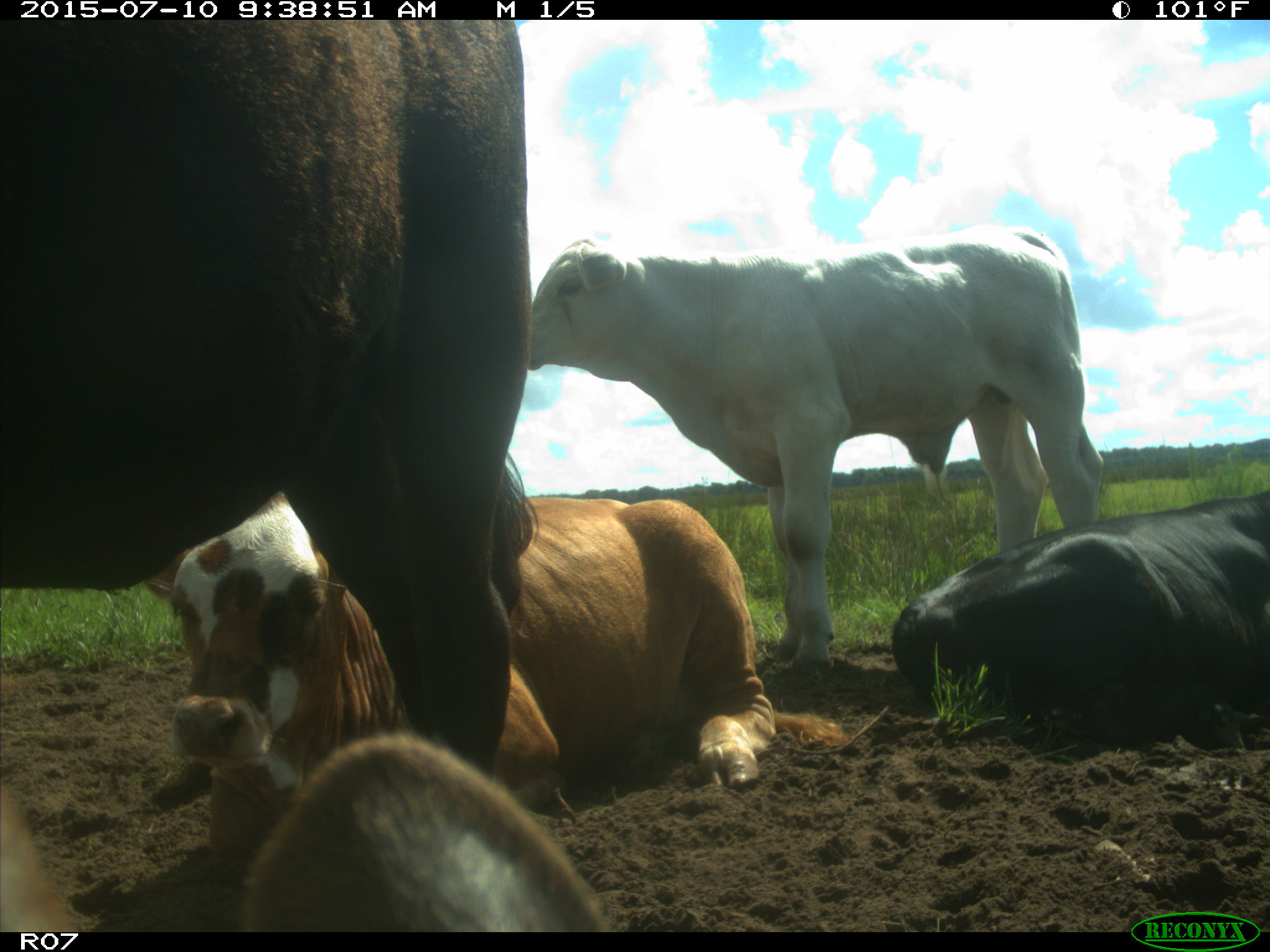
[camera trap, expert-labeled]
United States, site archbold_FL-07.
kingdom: Animalia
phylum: Chordata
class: Mammalia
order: Artiodactyla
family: Bovidae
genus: Bos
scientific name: Bos taurus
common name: domestic cow